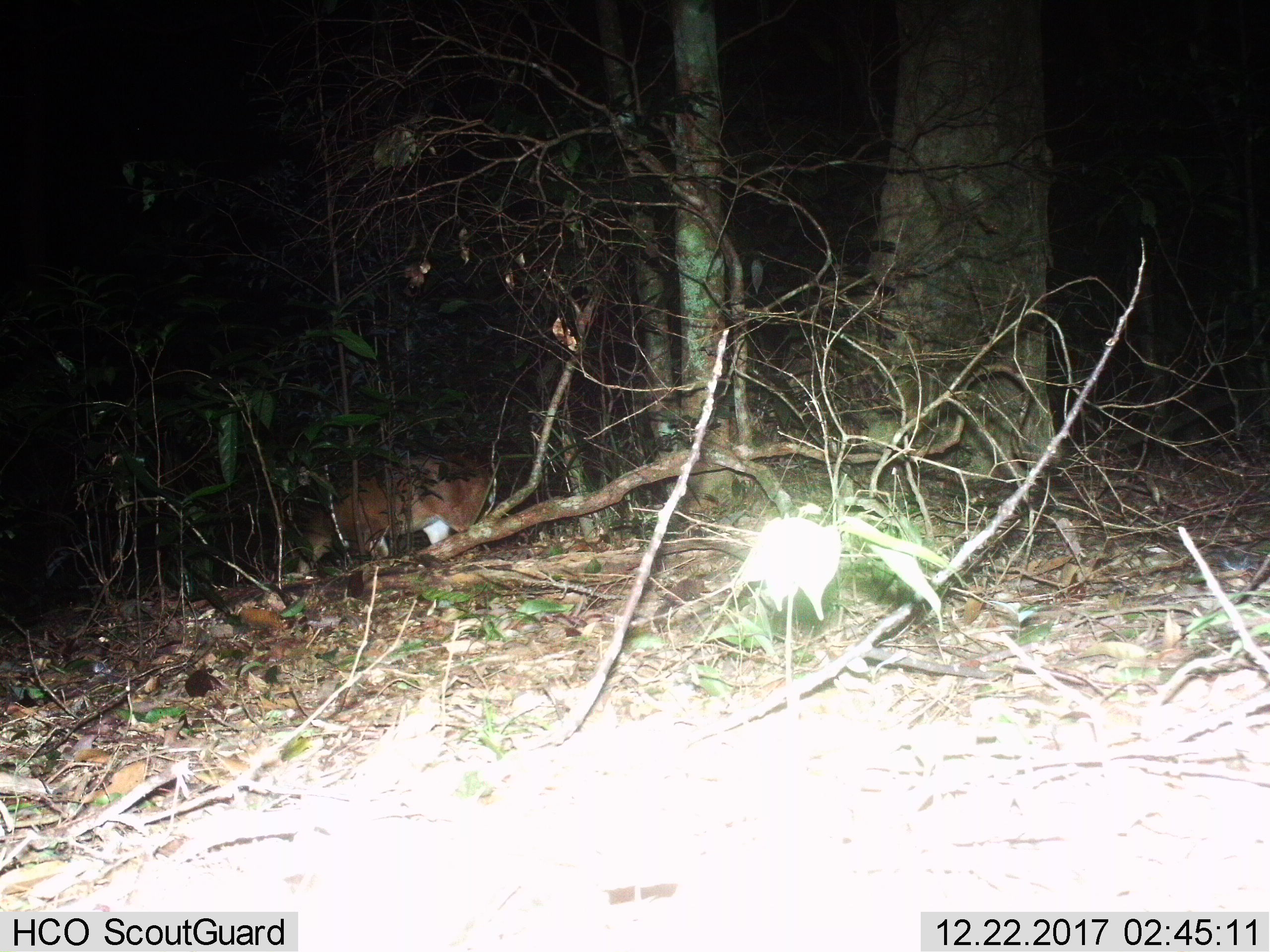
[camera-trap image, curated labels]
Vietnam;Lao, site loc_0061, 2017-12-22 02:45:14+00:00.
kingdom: Animalia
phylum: Chordata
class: Mammalia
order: Artiodactyla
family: Cervidae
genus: Muntiacus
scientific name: Muntiacus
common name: muntjacs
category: unidentified muntjac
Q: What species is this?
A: Unidentified muntjac (muntjacs) (Muntiacus).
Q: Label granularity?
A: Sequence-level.